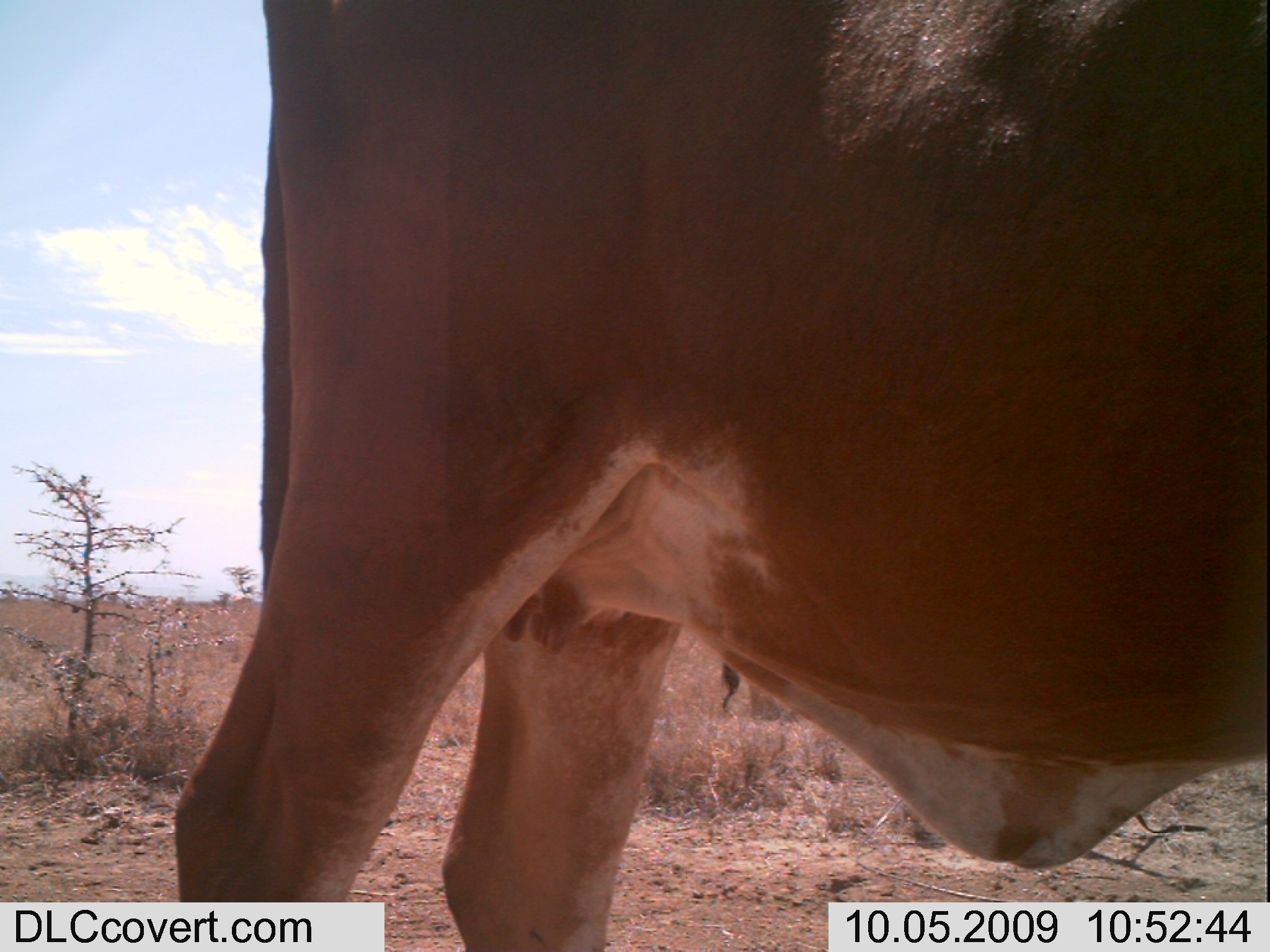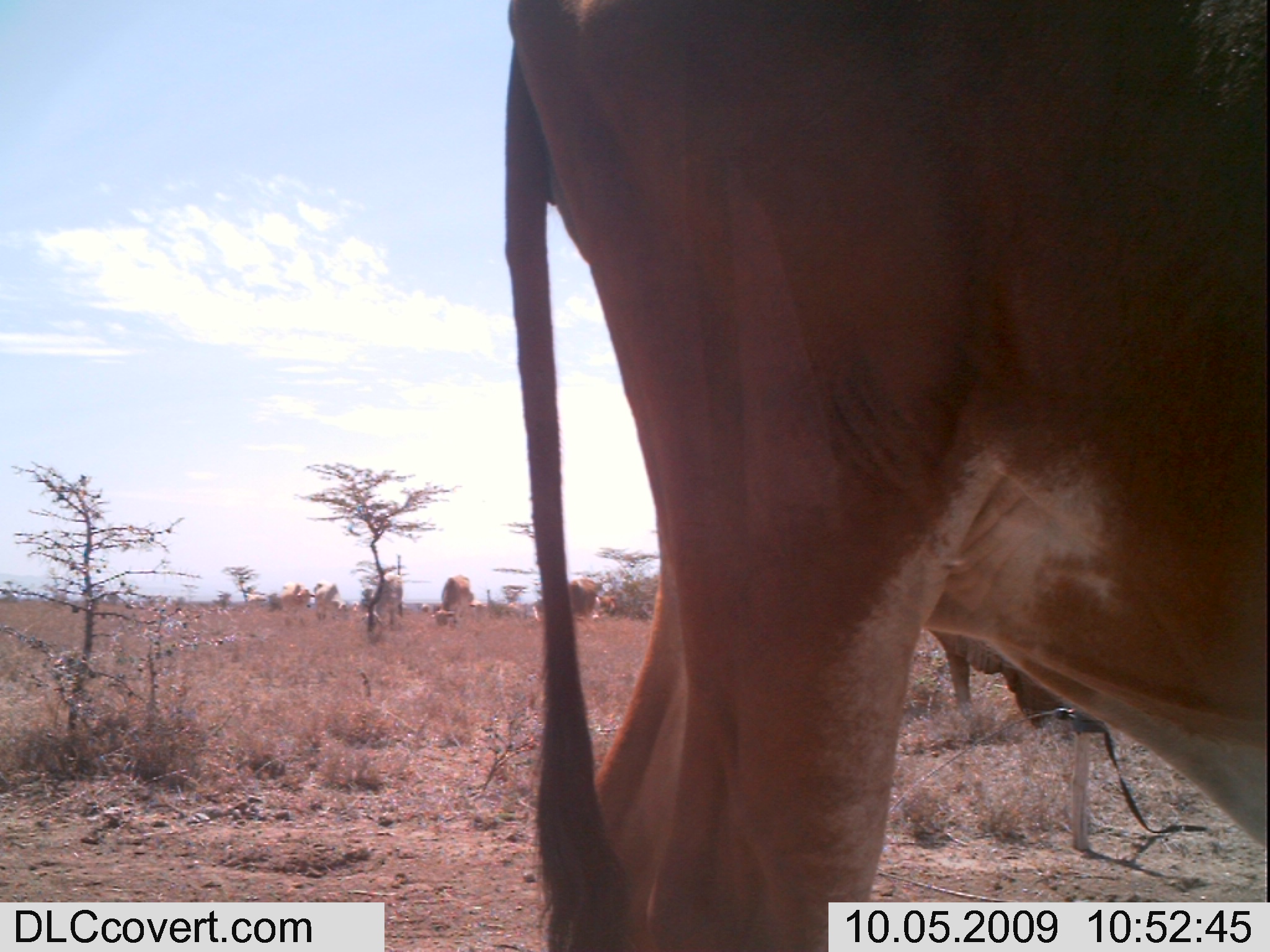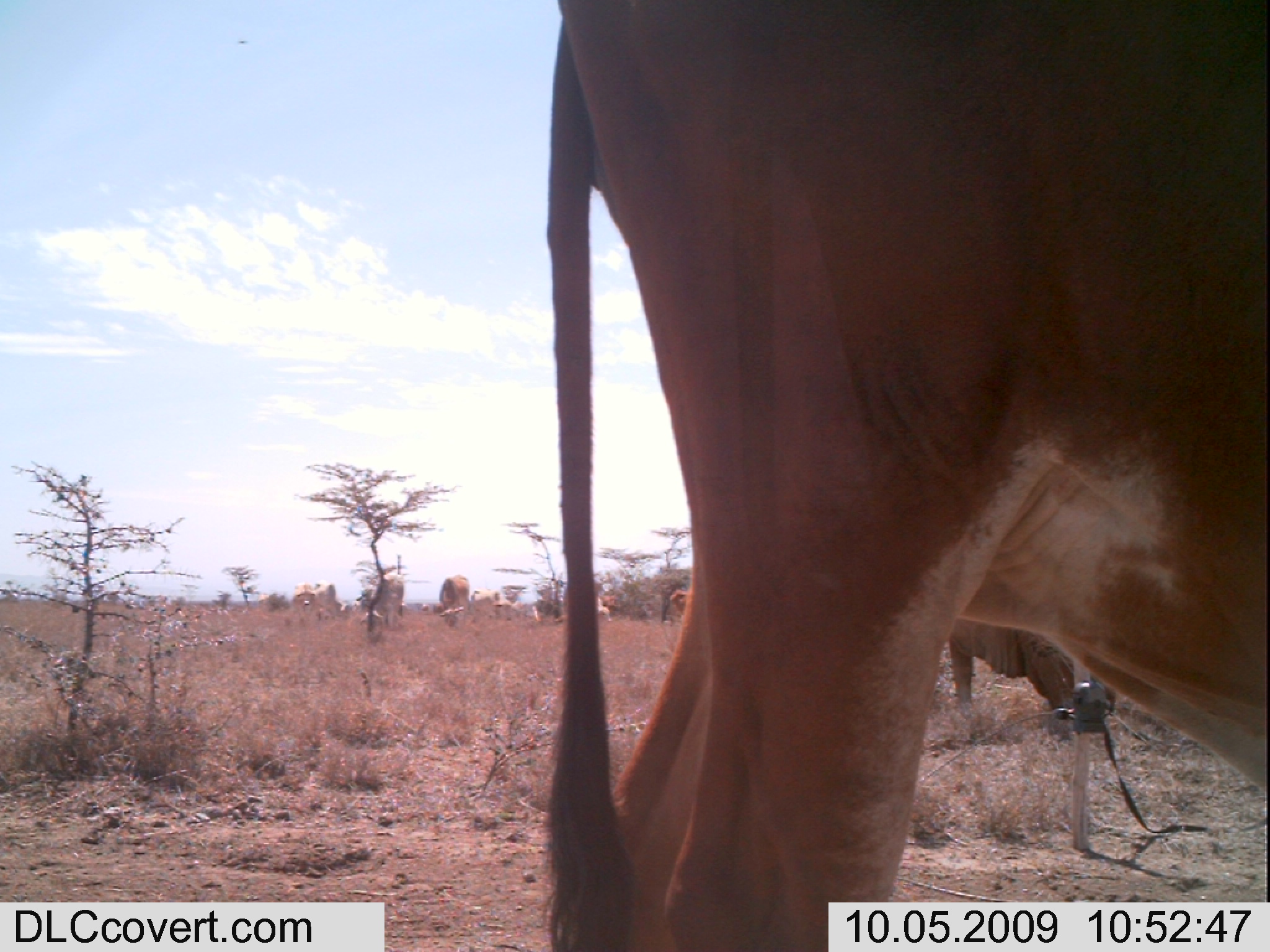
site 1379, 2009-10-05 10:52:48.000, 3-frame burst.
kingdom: Animalia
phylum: Chordata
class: Mammalia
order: Artiodactyla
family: Bovidae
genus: Bos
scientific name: Bos taurus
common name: domestic cattle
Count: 1.